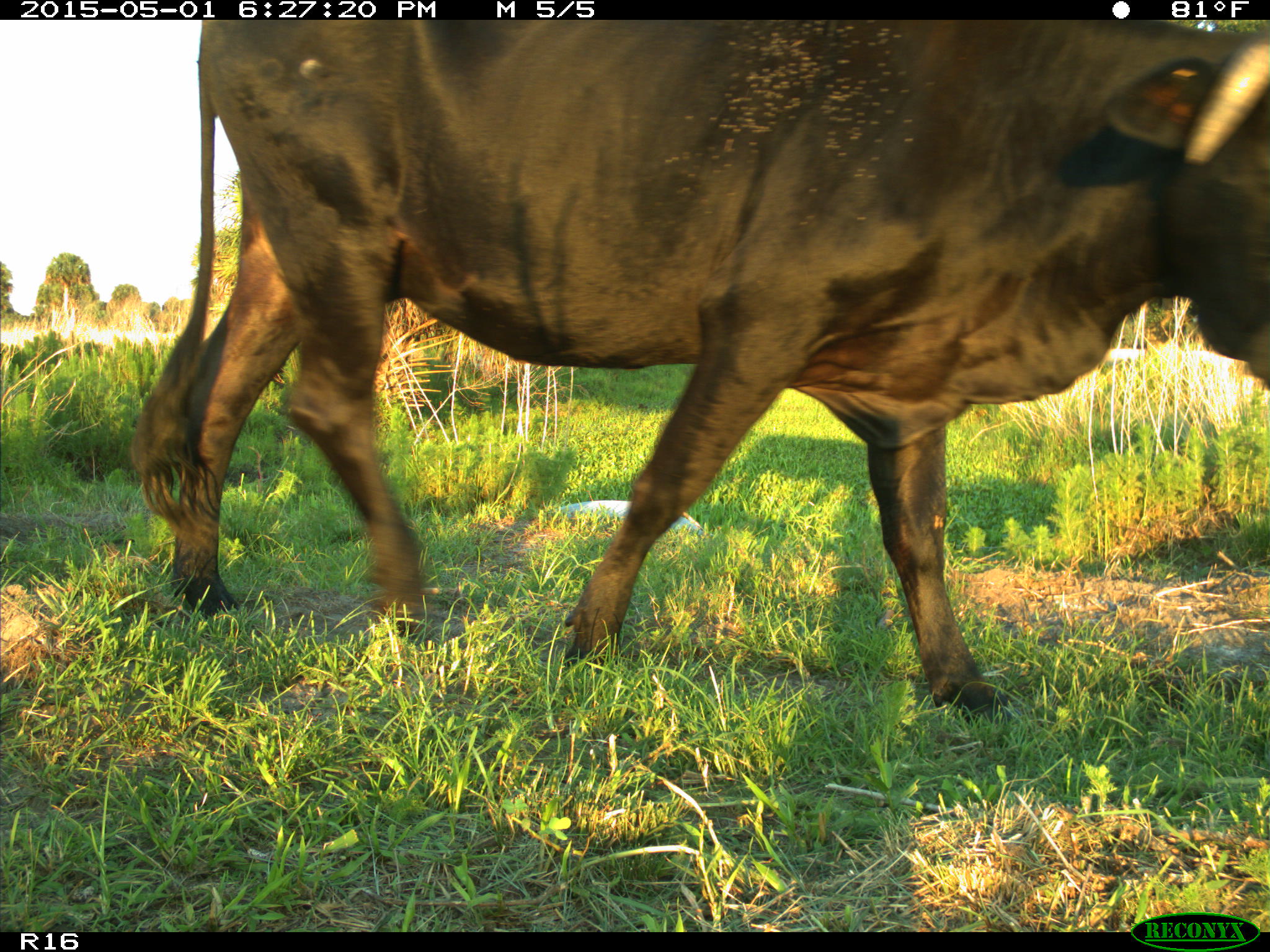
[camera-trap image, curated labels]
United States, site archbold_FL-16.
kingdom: Animalia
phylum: Chordata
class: Mammalia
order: Artiodactyla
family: Bovidae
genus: Bos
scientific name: Bos taurus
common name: domestic cow